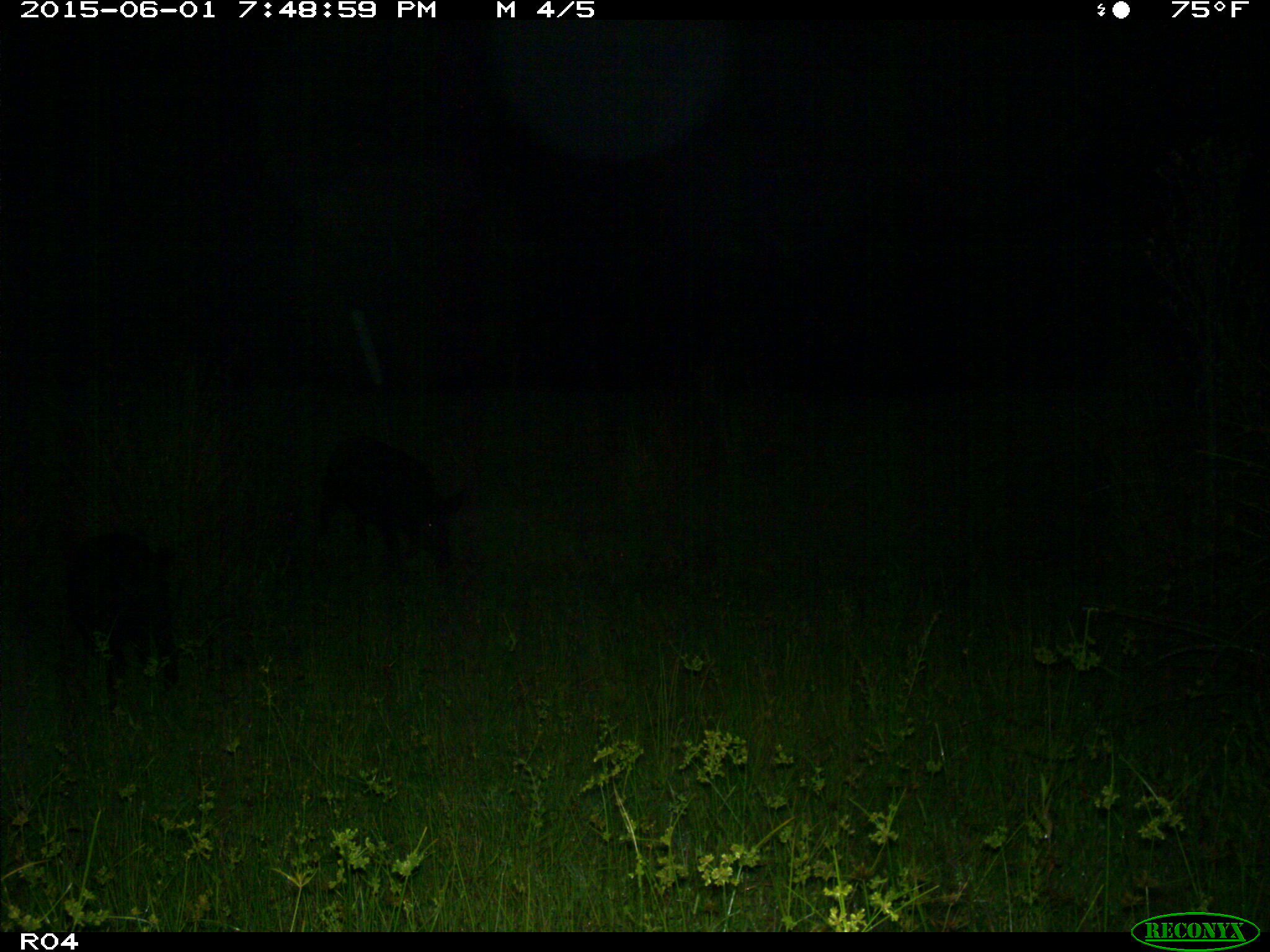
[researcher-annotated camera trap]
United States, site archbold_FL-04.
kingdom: Animalia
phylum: Chordata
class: Mammalia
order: Artiodactyla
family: Suidae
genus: Sus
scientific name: Sus scrofa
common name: wild boar